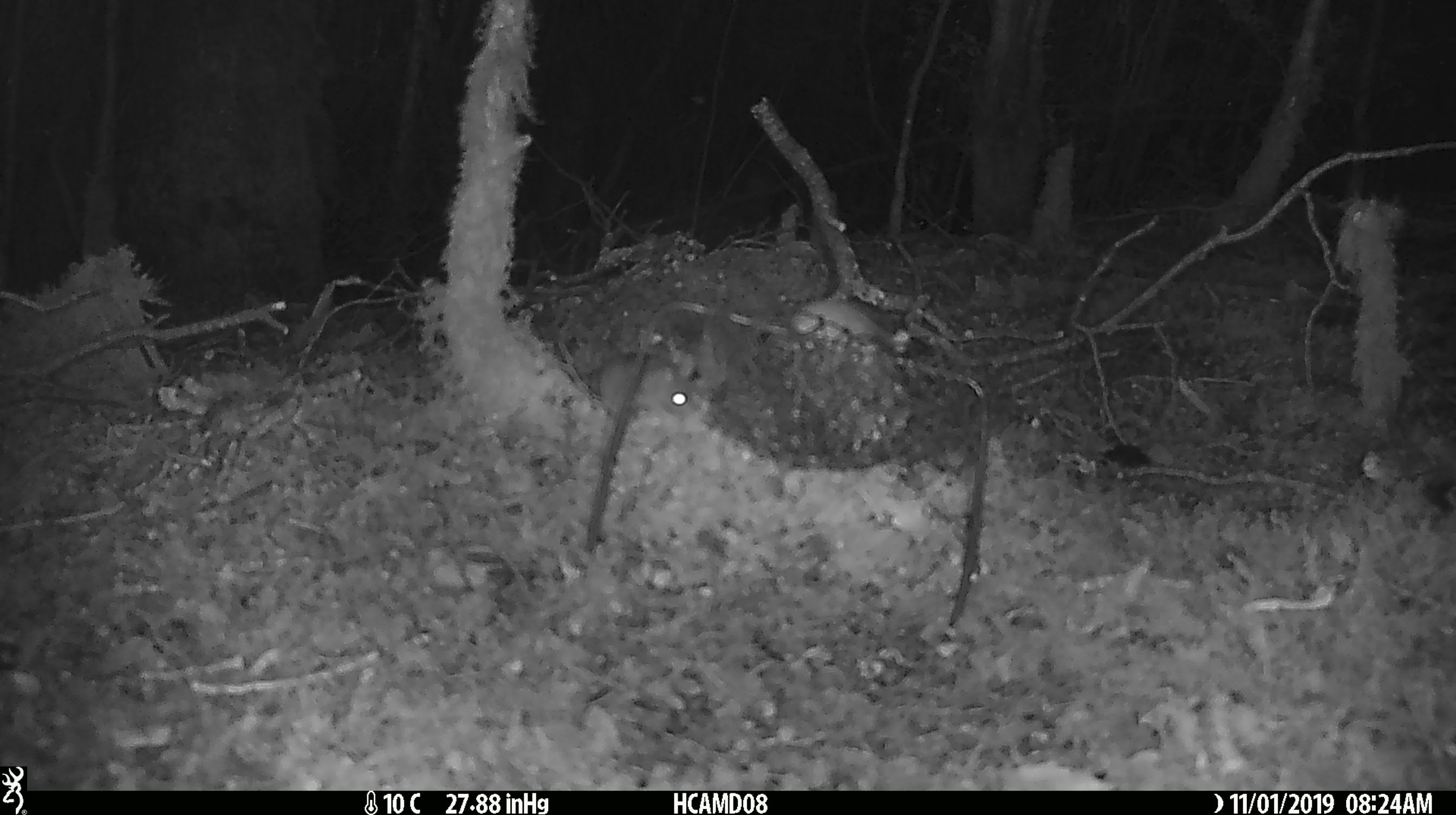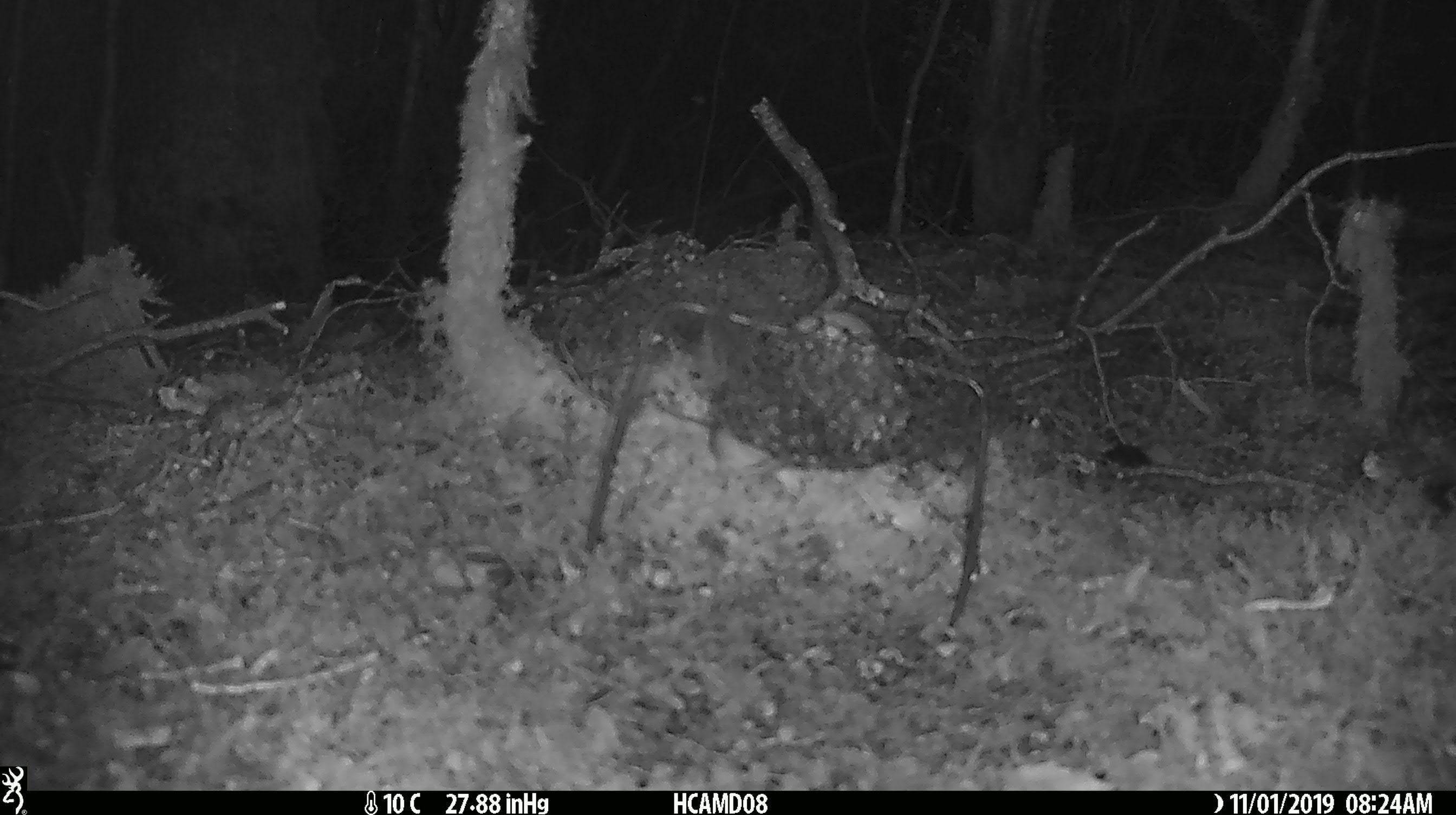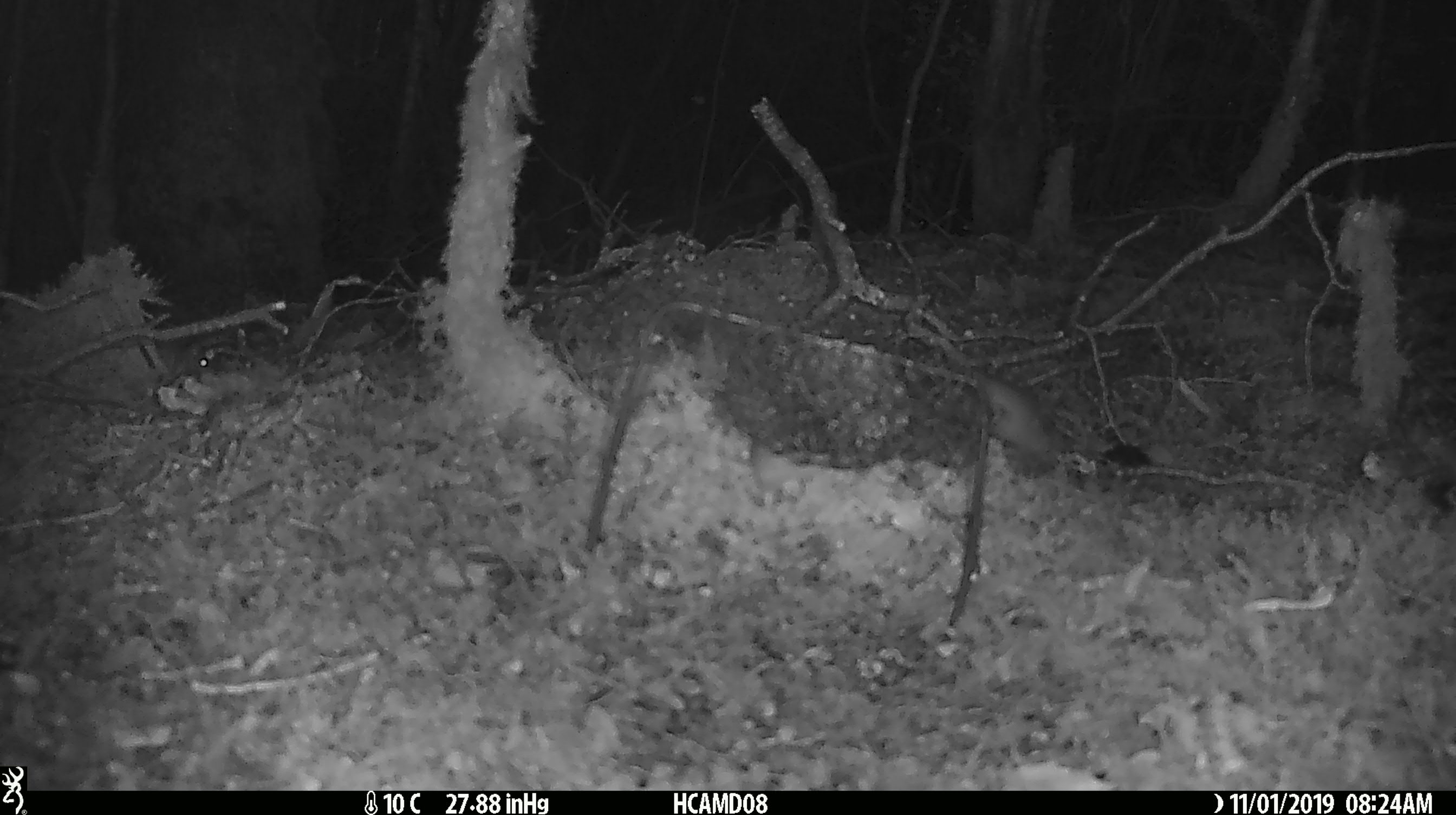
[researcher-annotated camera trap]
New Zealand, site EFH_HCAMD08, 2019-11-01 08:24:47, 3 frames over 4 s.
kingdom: Animalia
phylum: Chordata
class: Mammalia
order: Rodentia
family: Muridae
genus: Mus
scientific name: Mus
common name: mouse